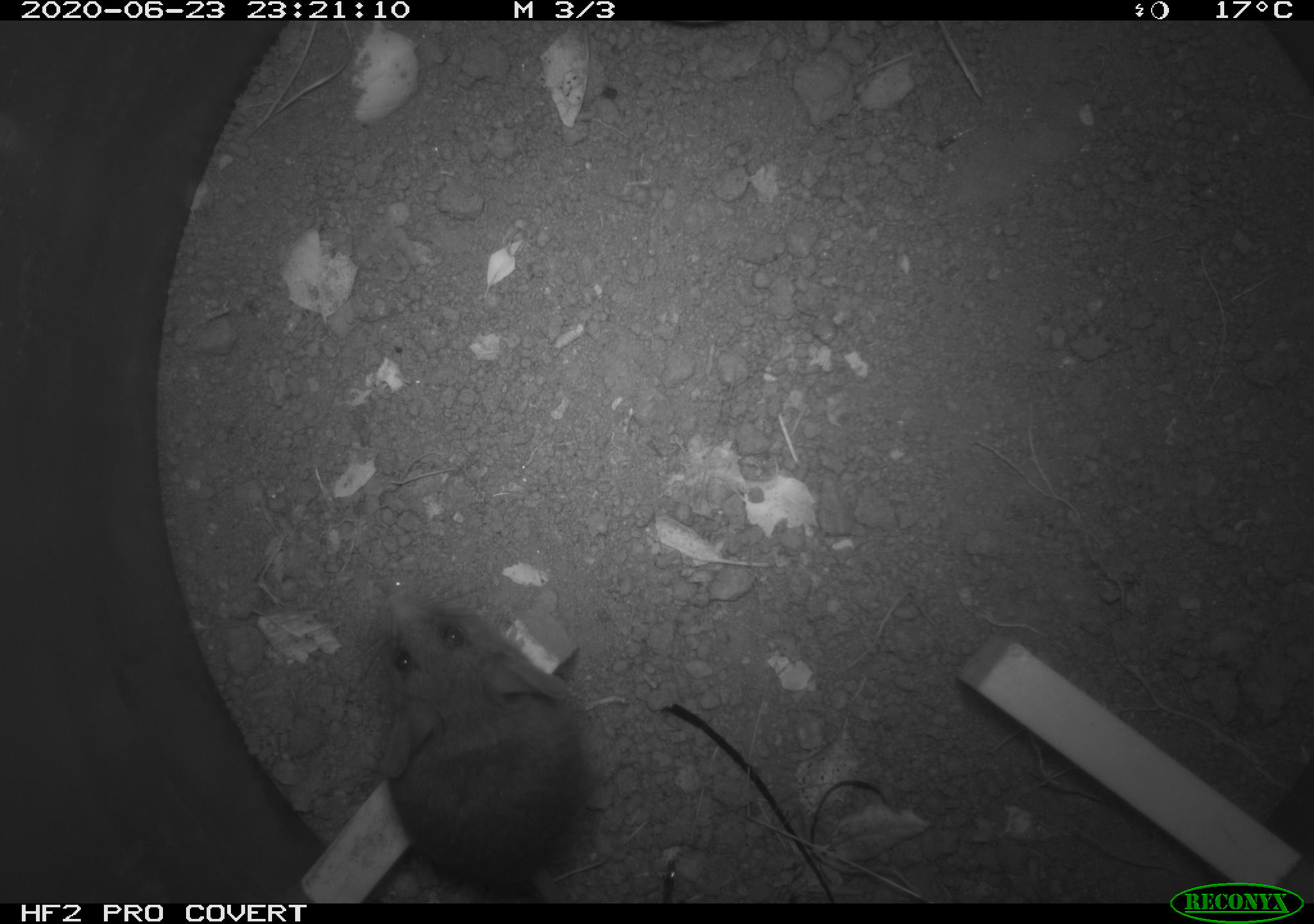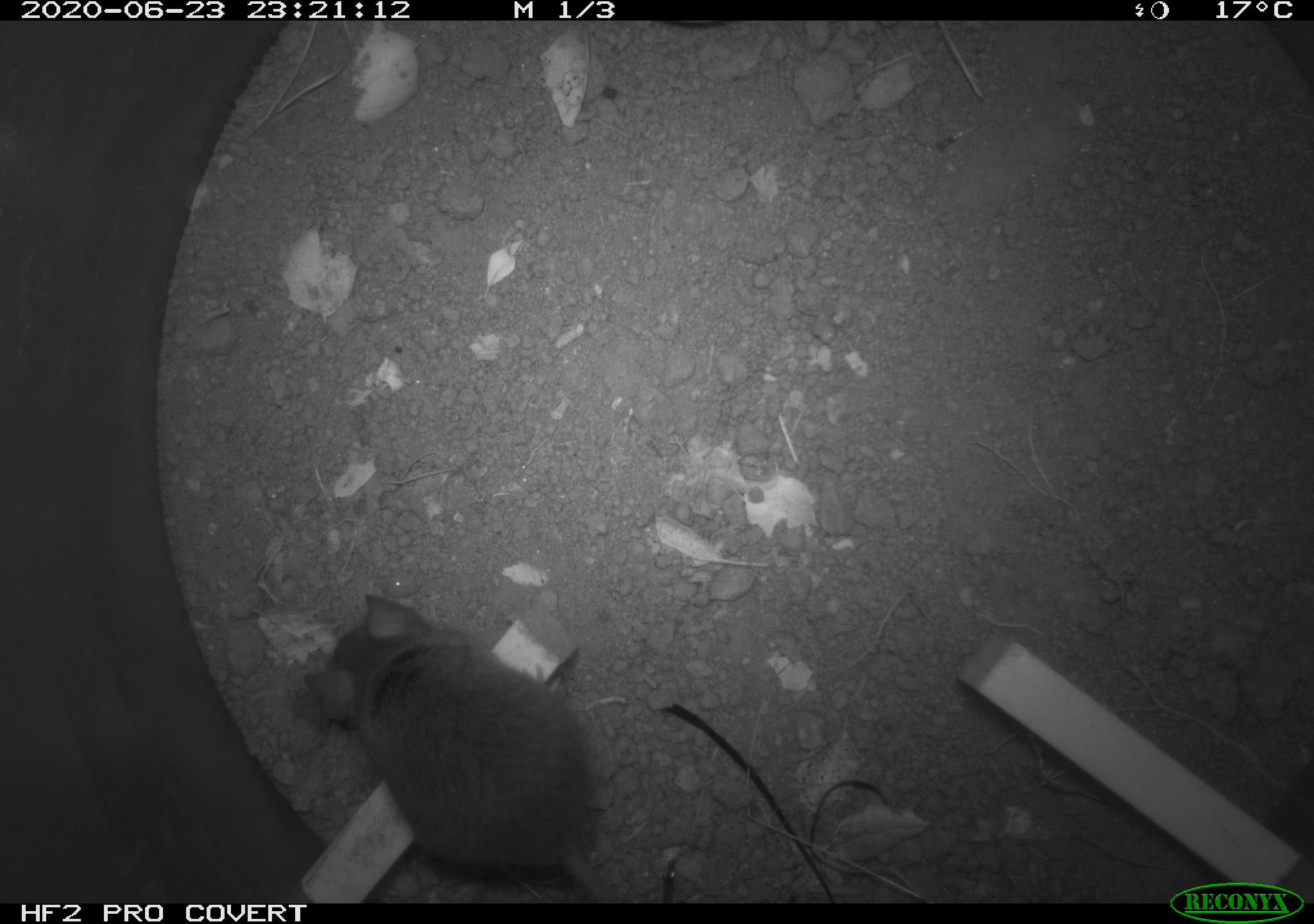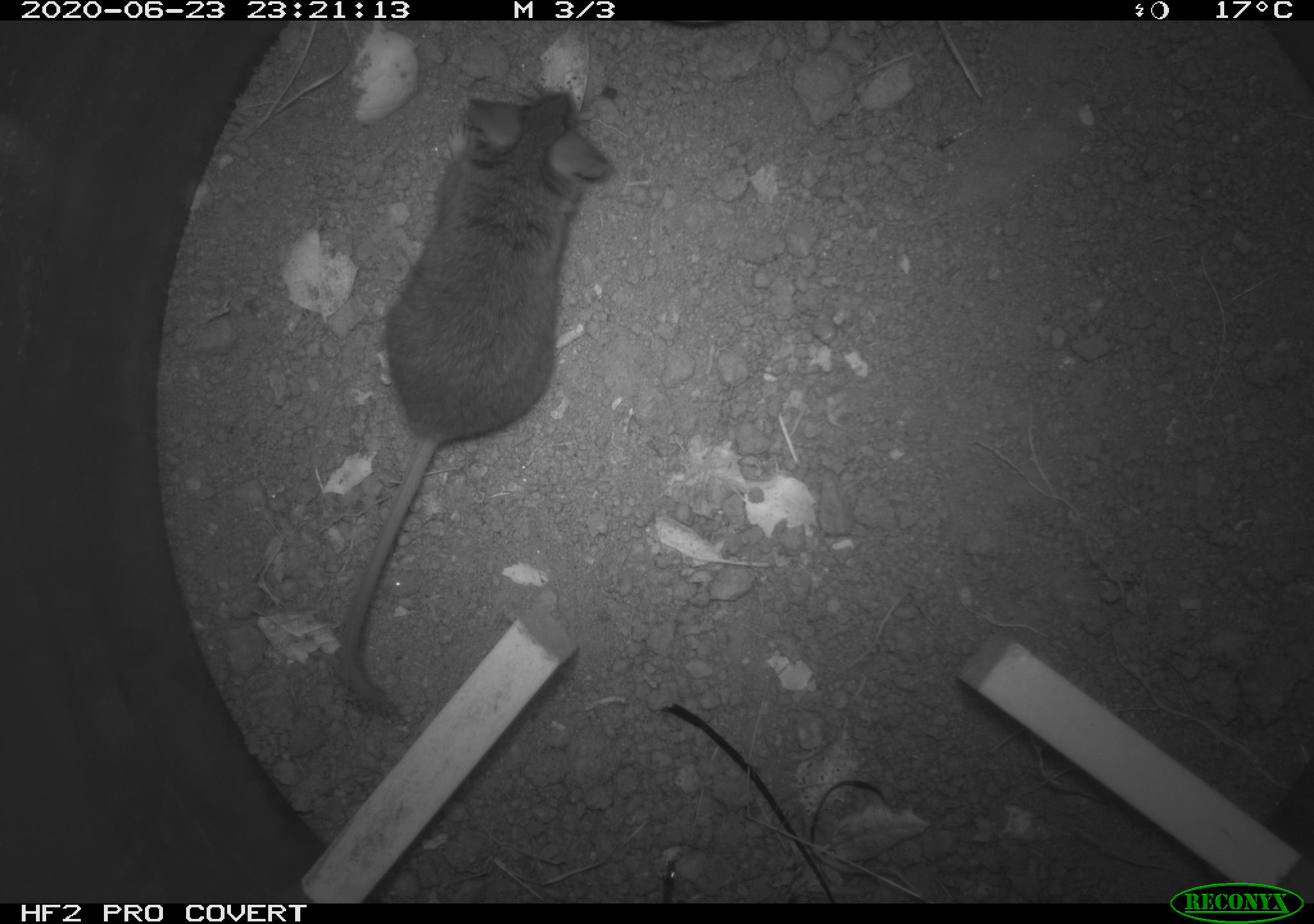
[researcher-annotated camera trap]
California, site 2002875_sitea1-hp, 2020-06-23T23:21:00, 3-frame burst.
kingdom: Animalia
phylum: Chordata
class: Mammalia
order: Rodentia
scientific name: Rodentia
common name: mouse species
Mouse species (Rodentia).